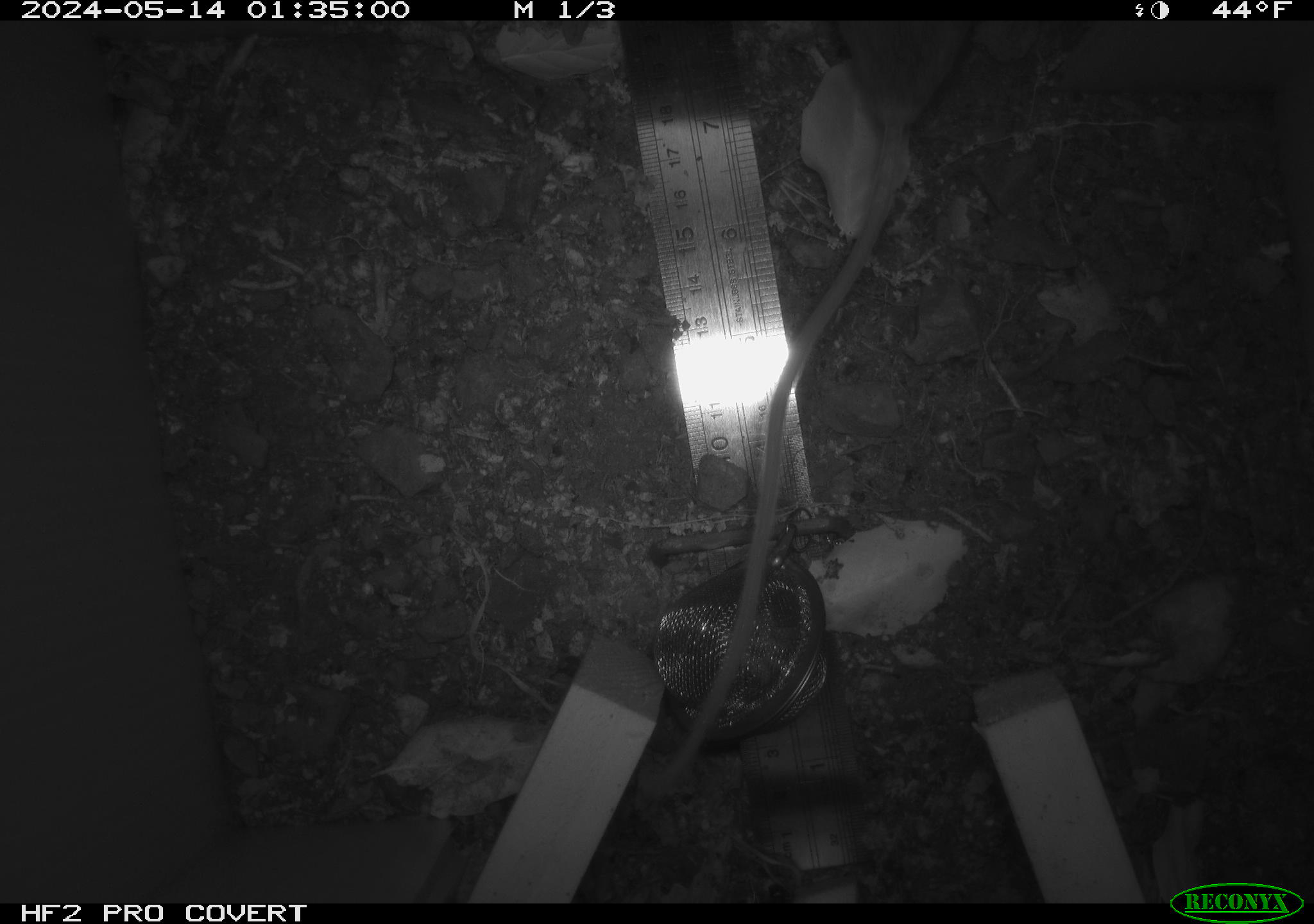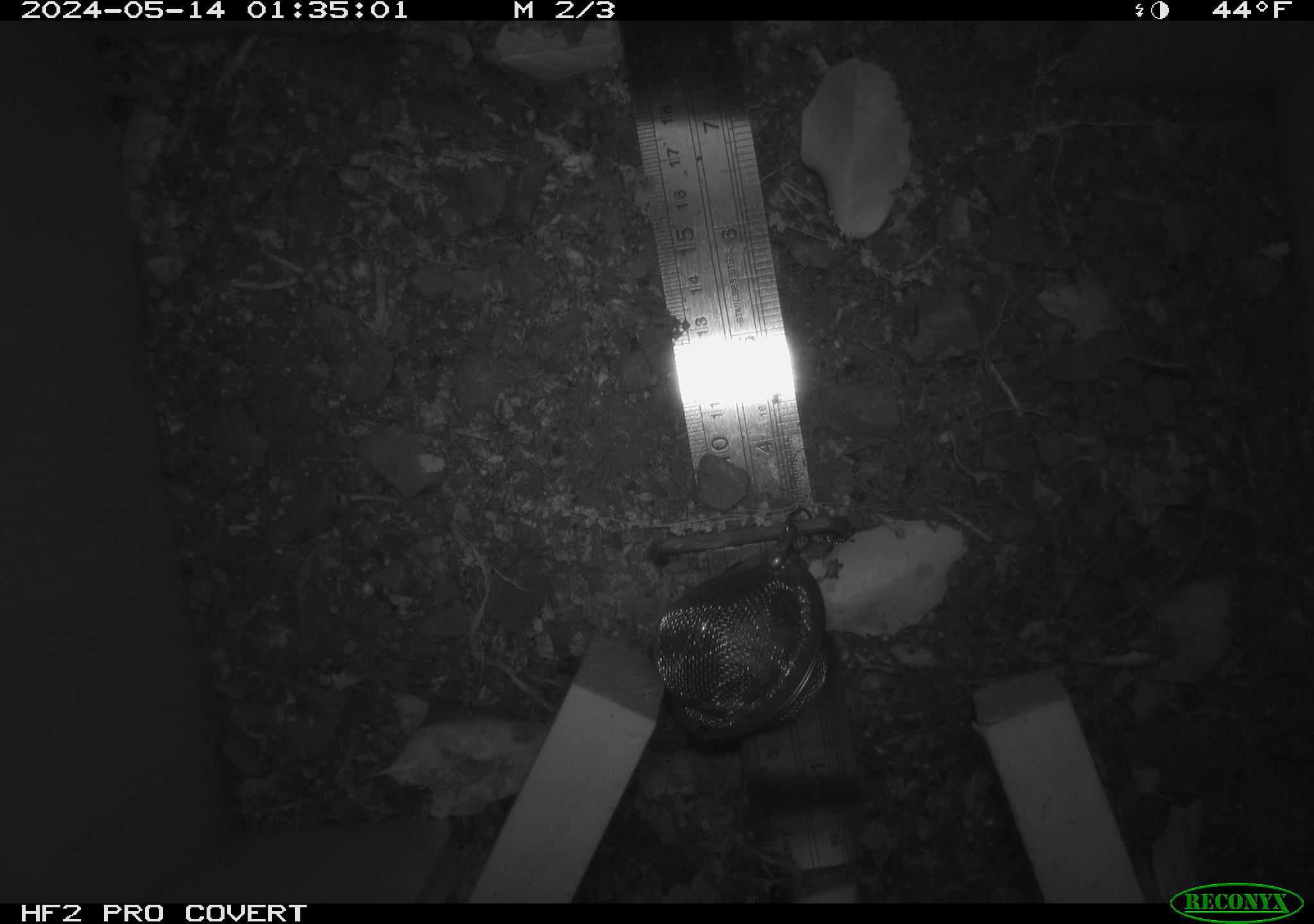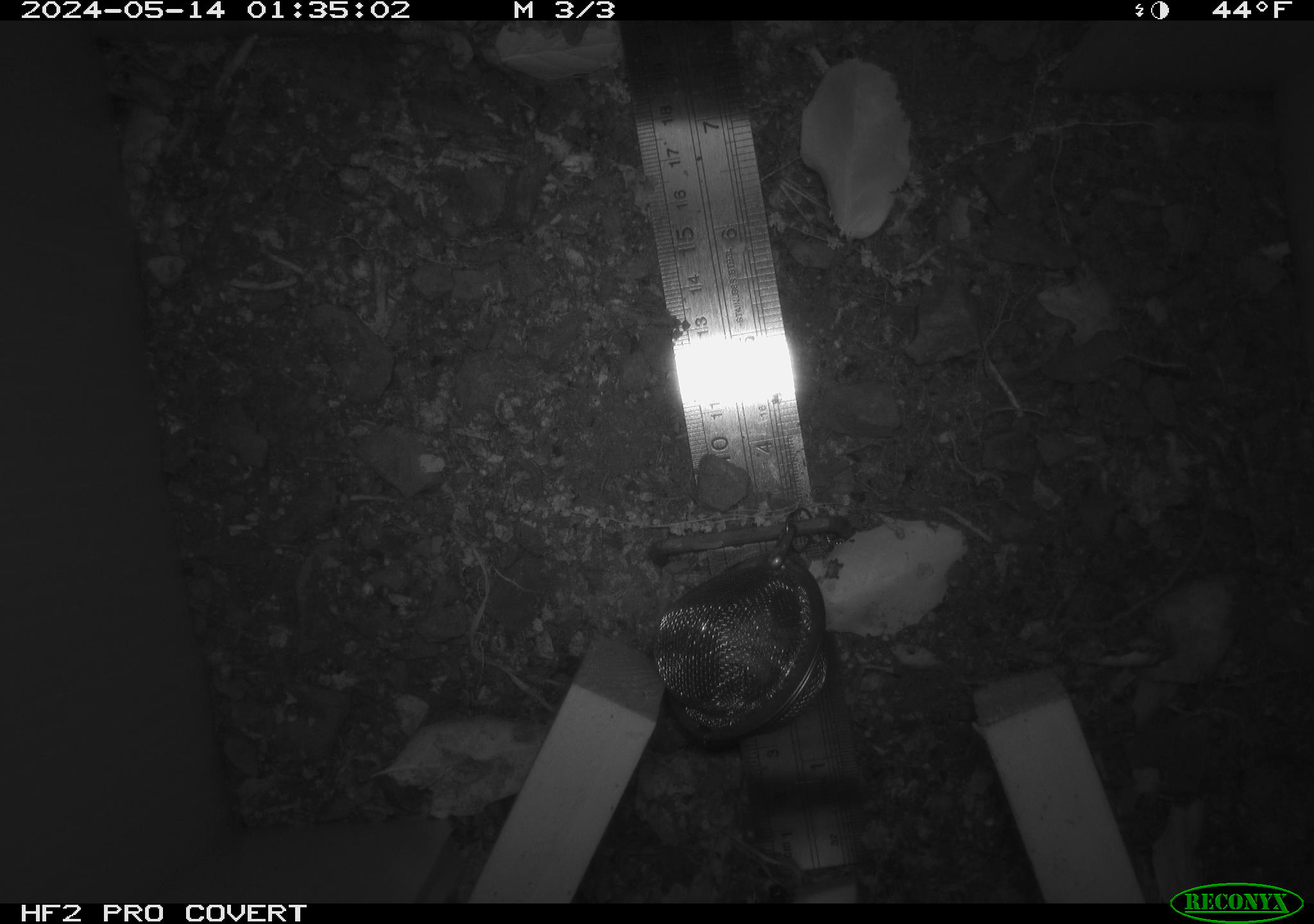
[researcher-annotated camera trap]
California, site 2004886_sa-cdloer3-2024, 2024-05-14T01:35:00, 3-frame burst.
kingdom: Animalia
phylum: Chordata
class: Mammalia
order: Rodentia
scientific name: Rodentia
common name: mouse species